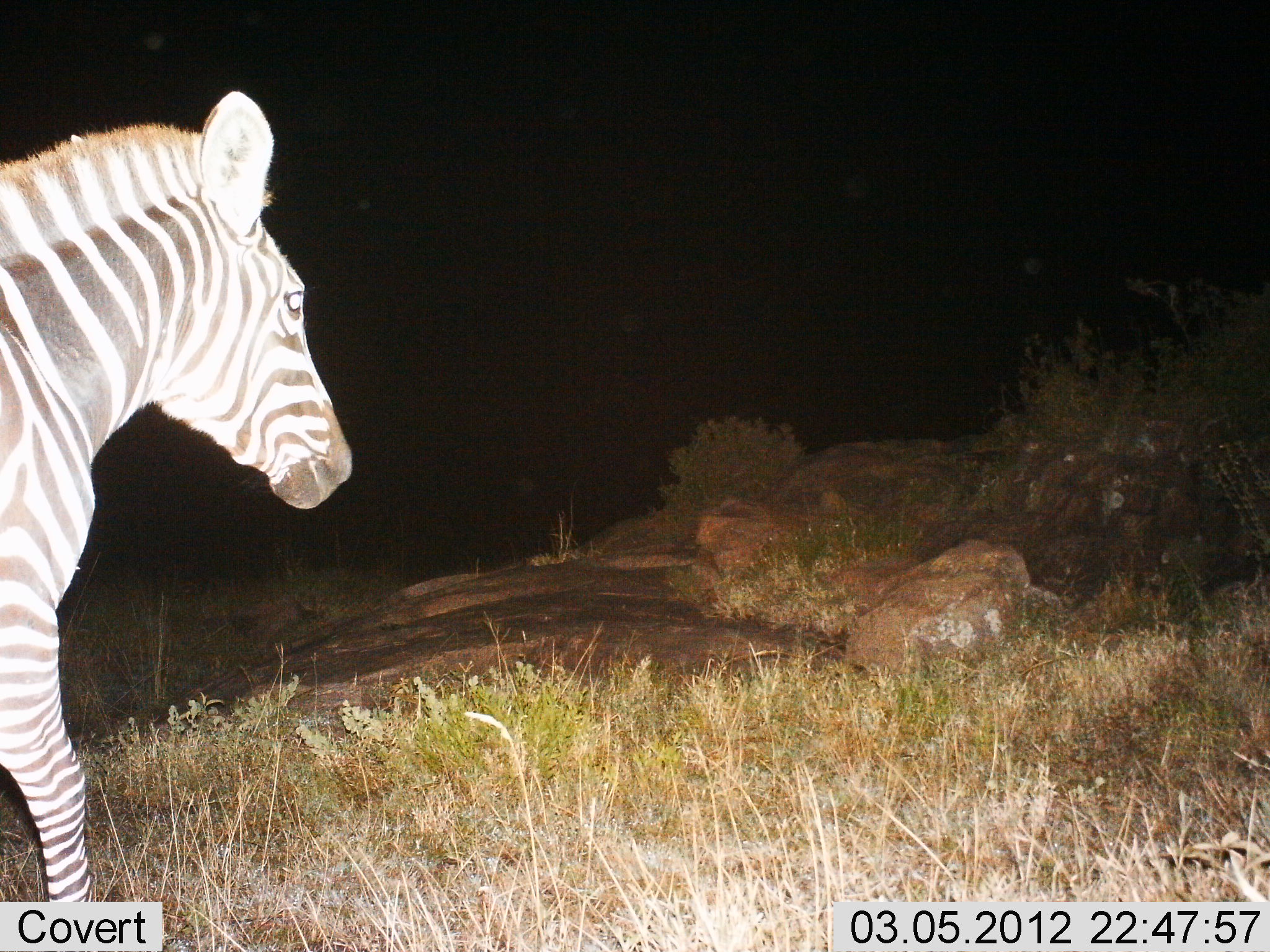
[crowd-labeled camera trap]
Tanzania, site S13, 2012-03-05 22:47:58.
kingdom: Animalia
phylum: Chordata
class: Mammalia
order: Perissodactyla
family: Equidae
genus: Equus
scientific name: Equus quagga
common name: plains zebra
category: zebra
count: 1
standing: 41%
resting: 0%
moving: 59%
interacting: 6%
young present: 0%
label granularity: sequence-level